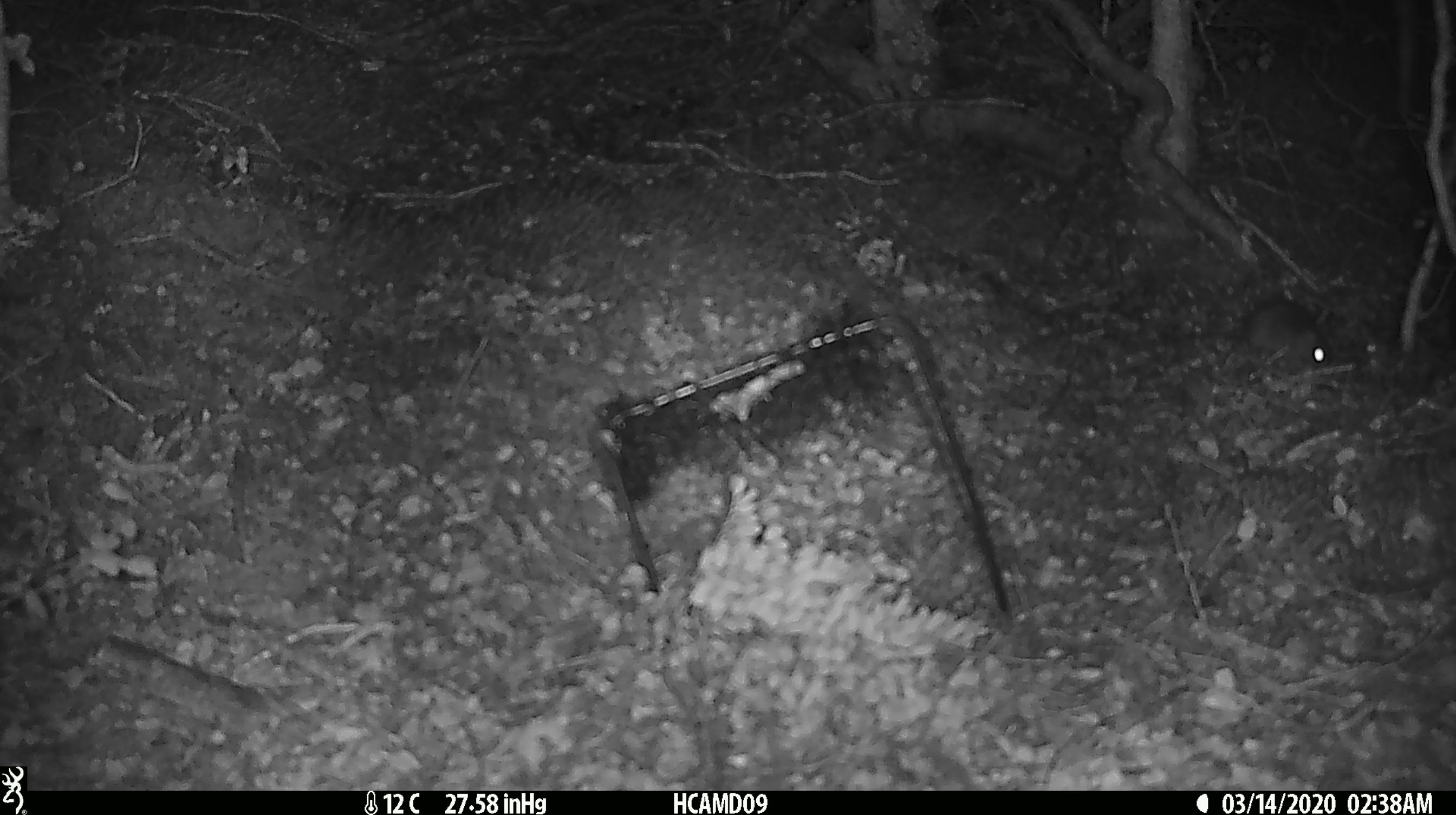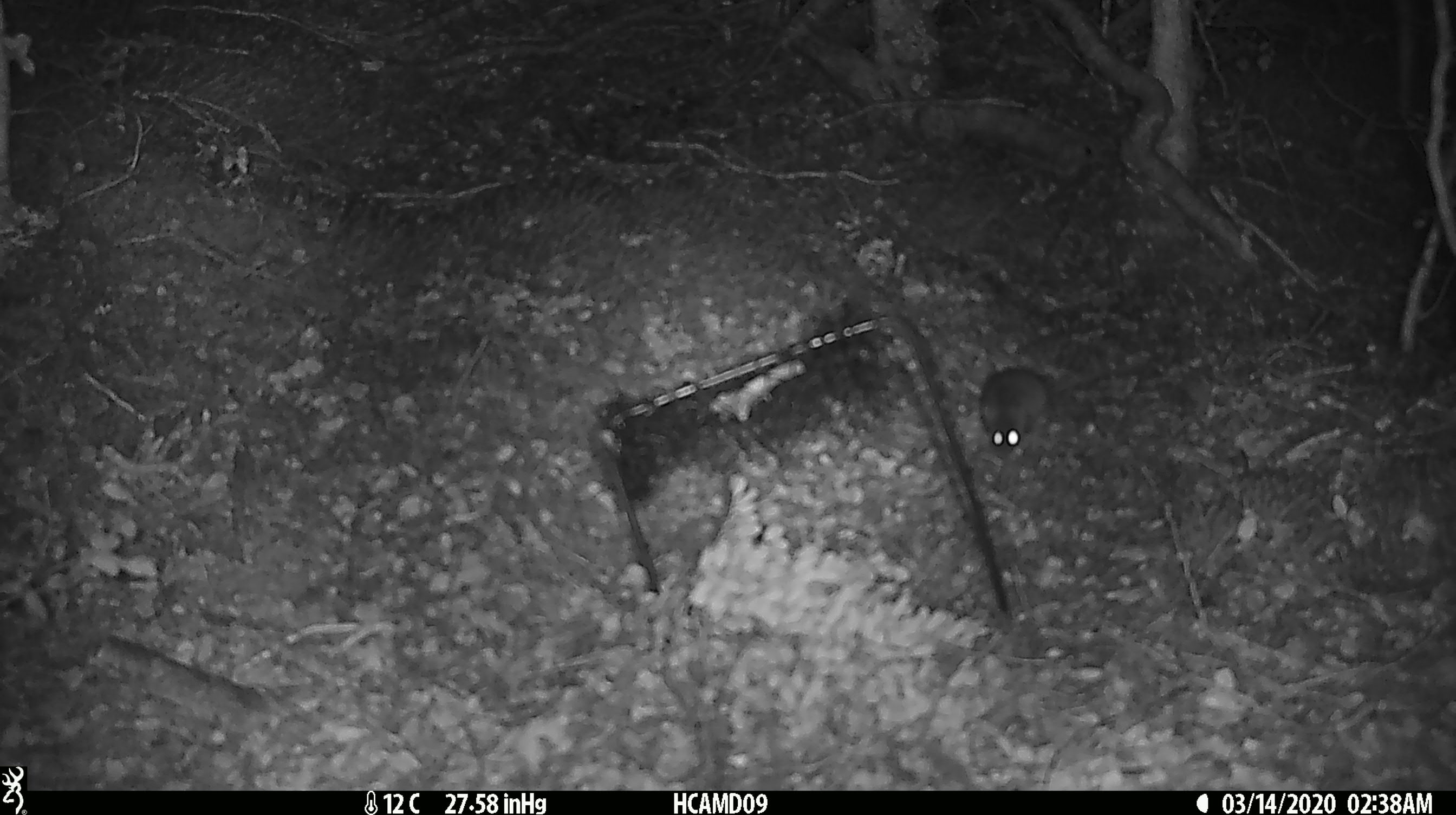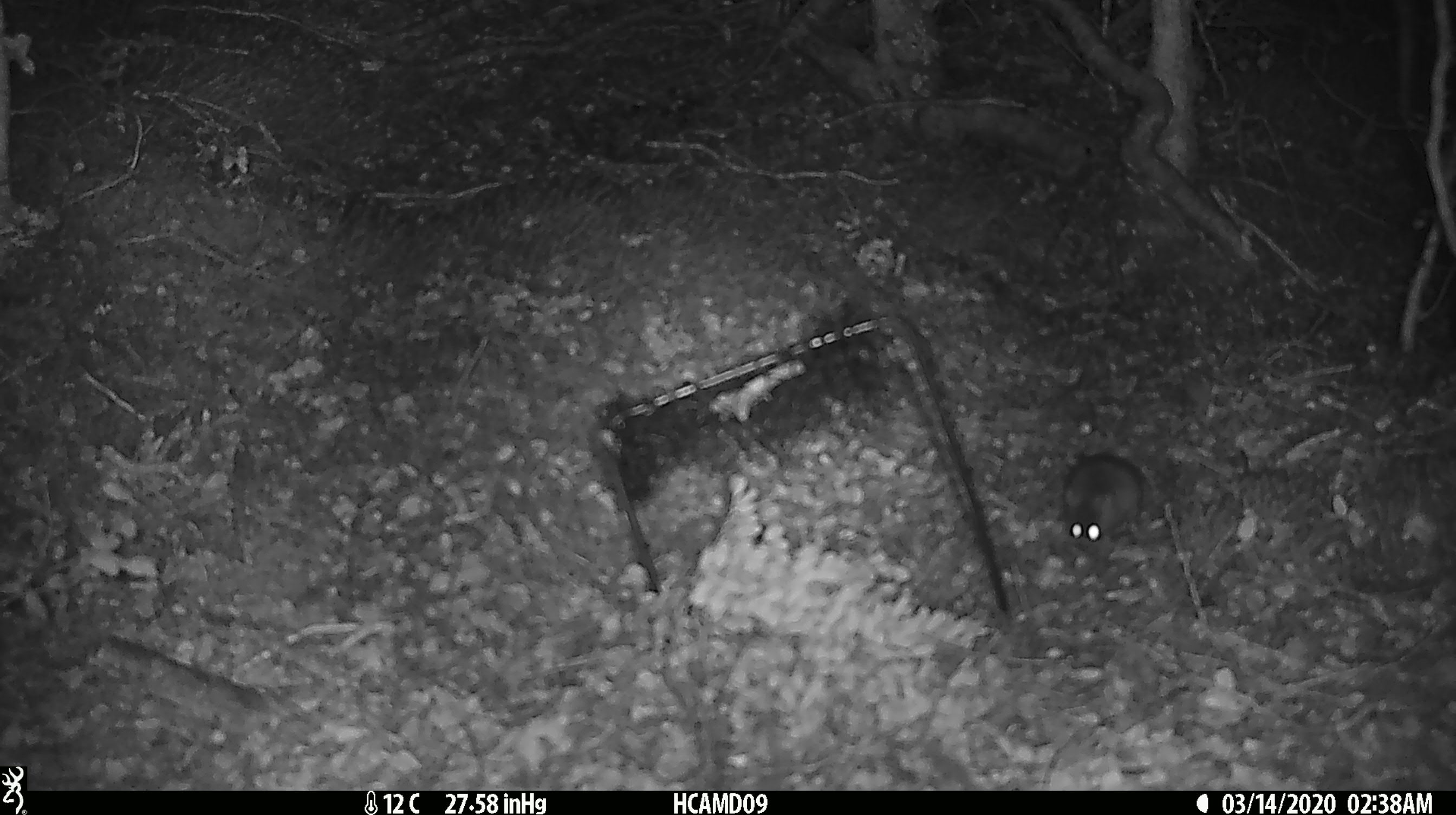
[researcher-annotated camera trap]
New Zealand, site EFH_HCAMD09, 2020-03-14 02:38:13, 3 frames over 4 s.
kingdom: Animalia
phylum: Chordata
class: Mammalia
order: Rodentia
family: Muridae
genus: Mus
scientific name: Mus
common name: mouse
Mouse (Mus).